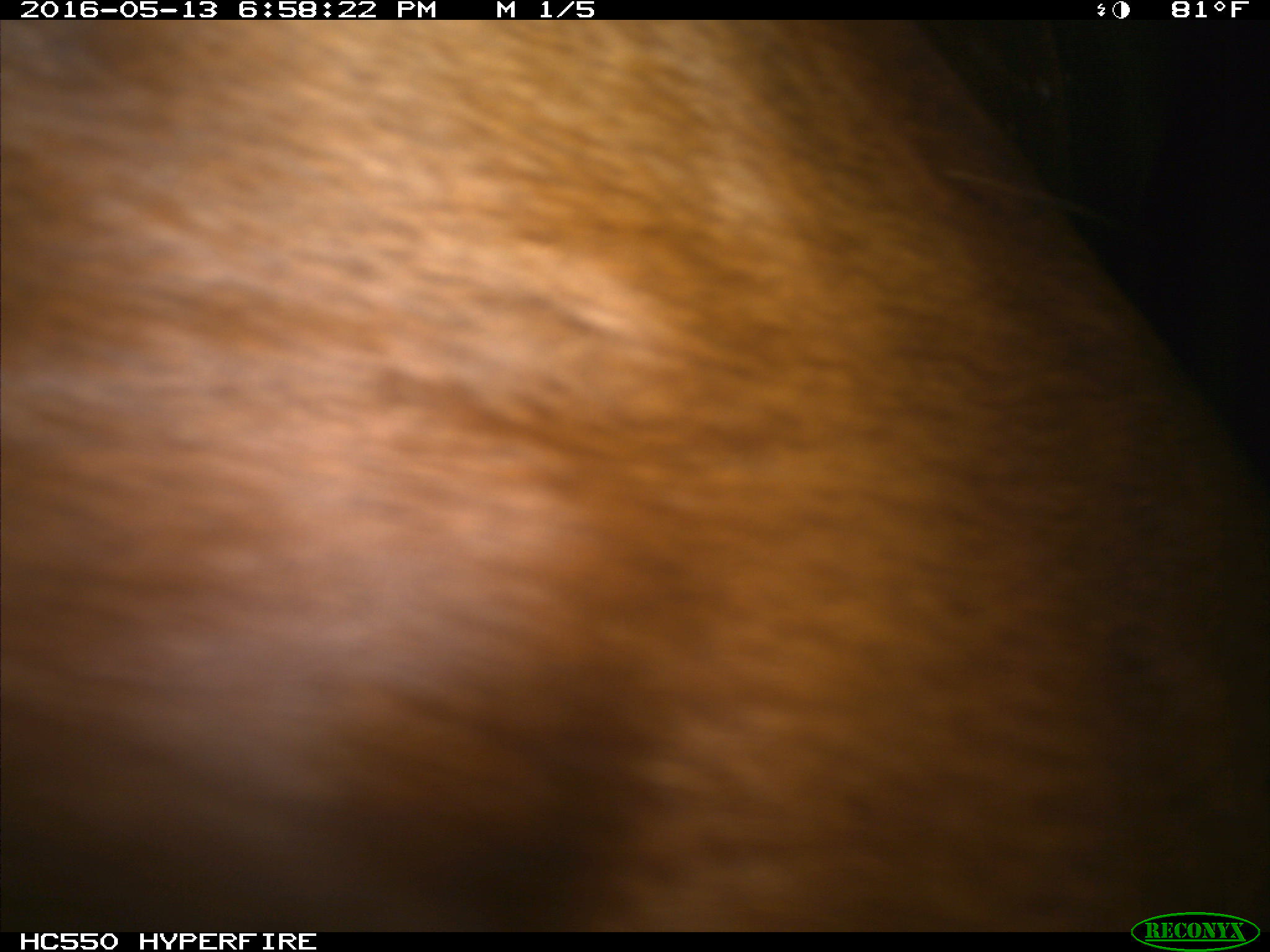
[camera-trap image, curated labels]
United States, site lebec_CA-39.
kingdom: Animalia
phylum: Chordata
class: Mammalia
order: Artiodactyla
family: Bovidae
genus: Bos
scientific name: Bos taurus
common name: domestic cow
Bos taurus (domestic cow).